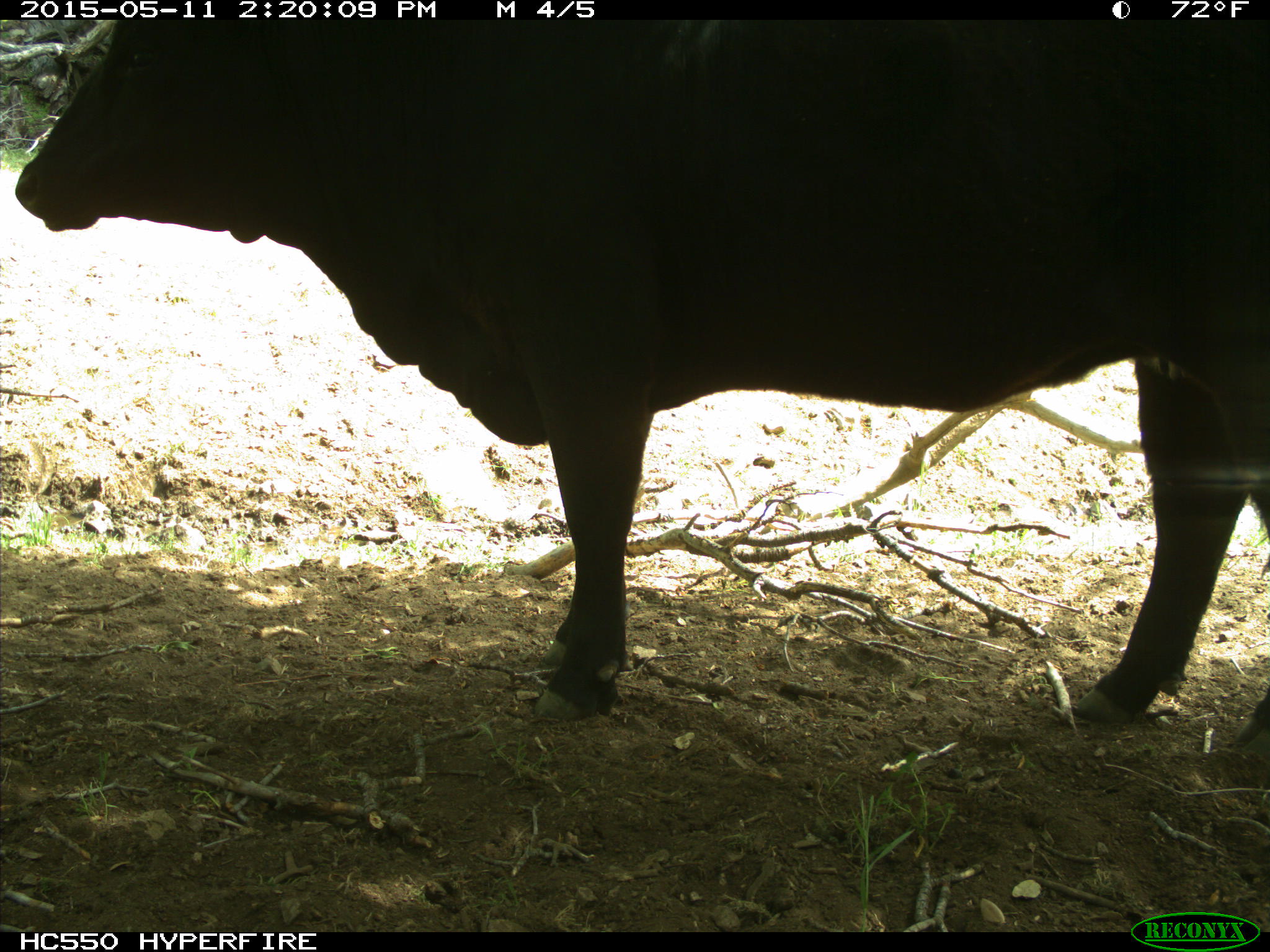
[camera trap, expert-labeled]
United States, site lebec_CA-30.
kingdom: Animalia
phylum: Chordata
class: Mammalia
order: Artiodactyla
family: Bovidae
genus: Bos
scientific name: Bos taurus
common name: domestic cow